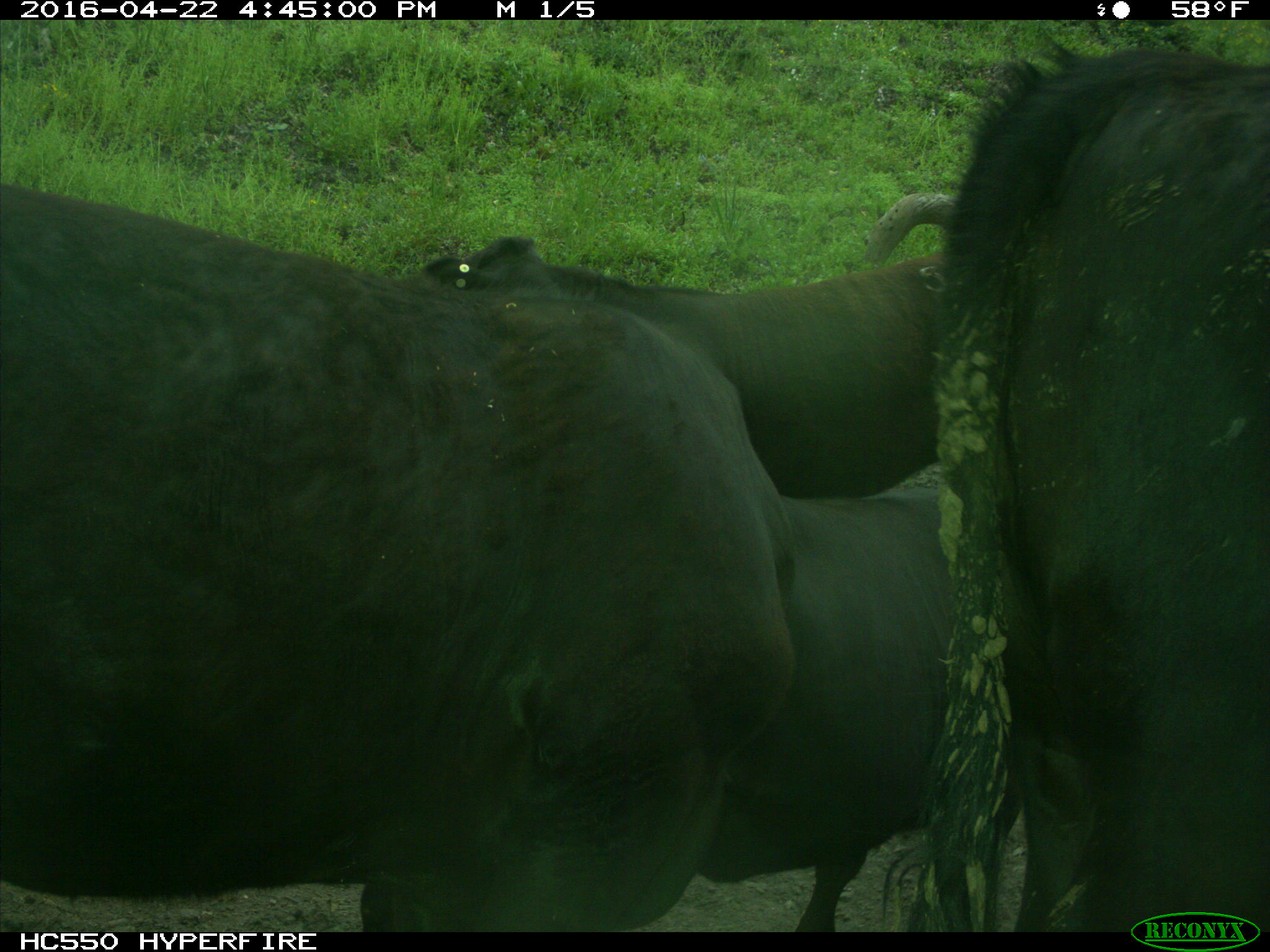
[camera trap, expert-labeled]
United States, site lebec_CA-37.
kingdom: Animalia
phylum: Chordata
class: Mammalia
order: Artiodactyla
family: Bovidae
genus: Bos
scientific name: Bos taurus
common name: domestic cow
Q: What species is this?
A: Bos taurus (domestic cow).